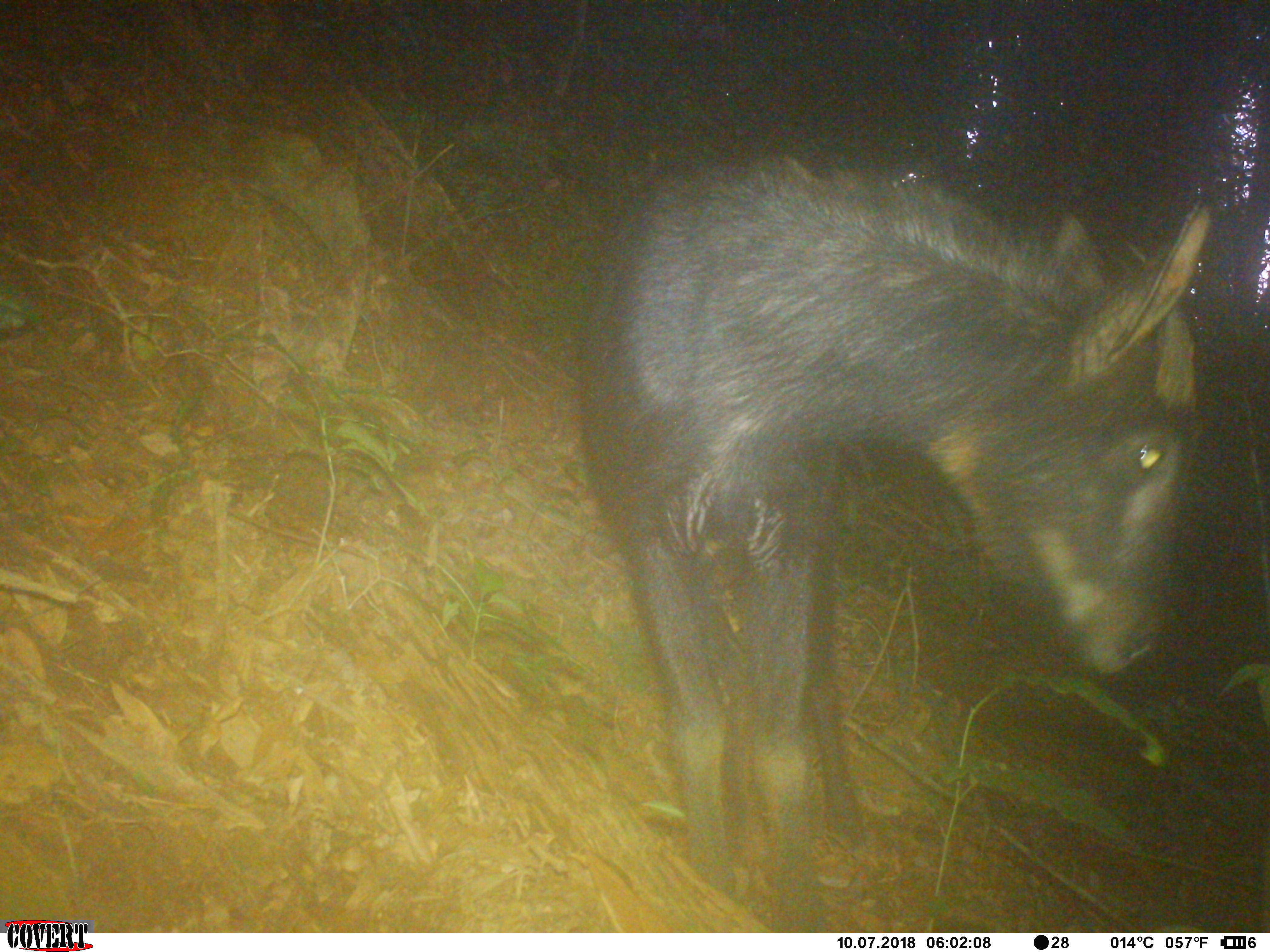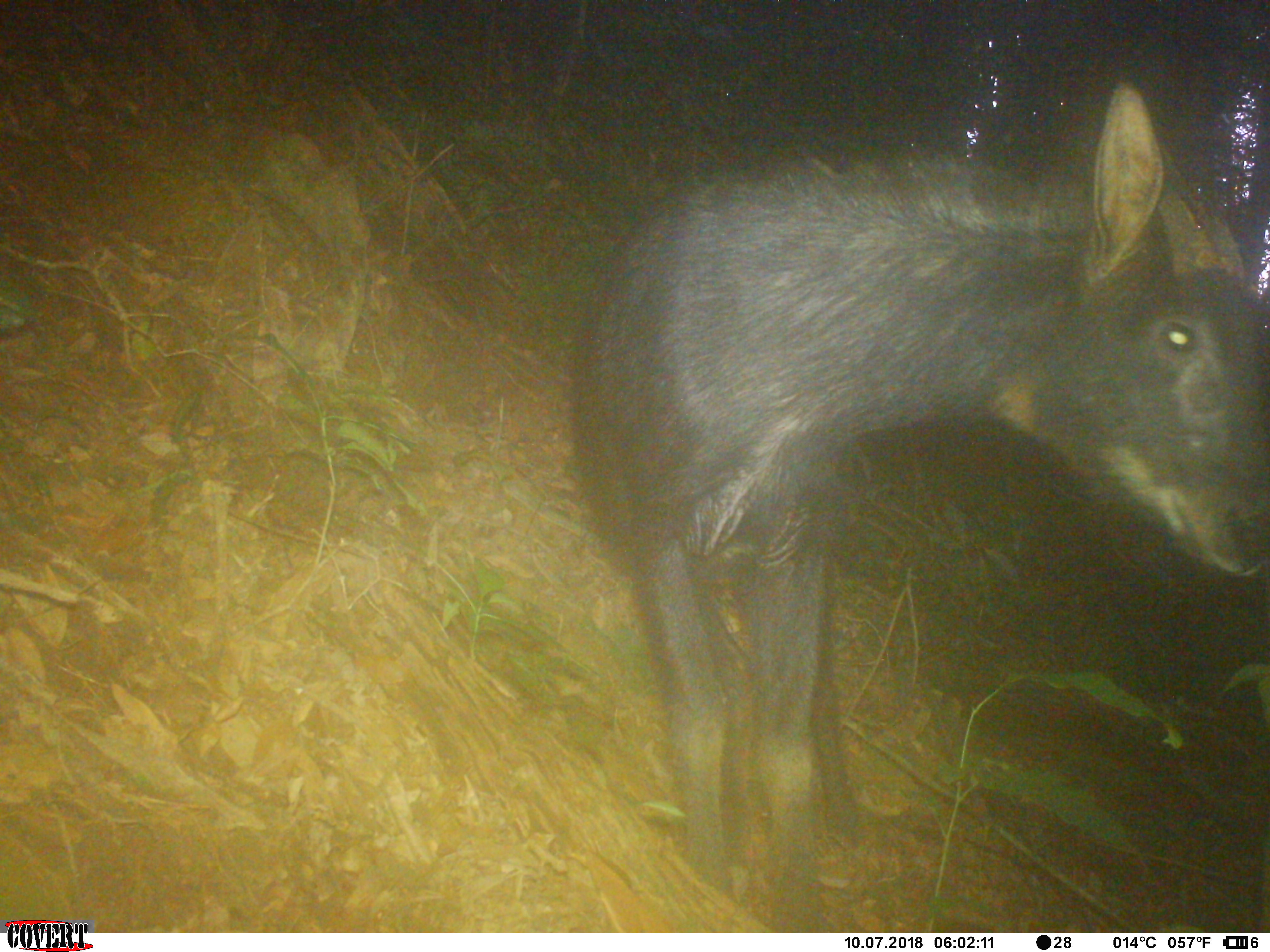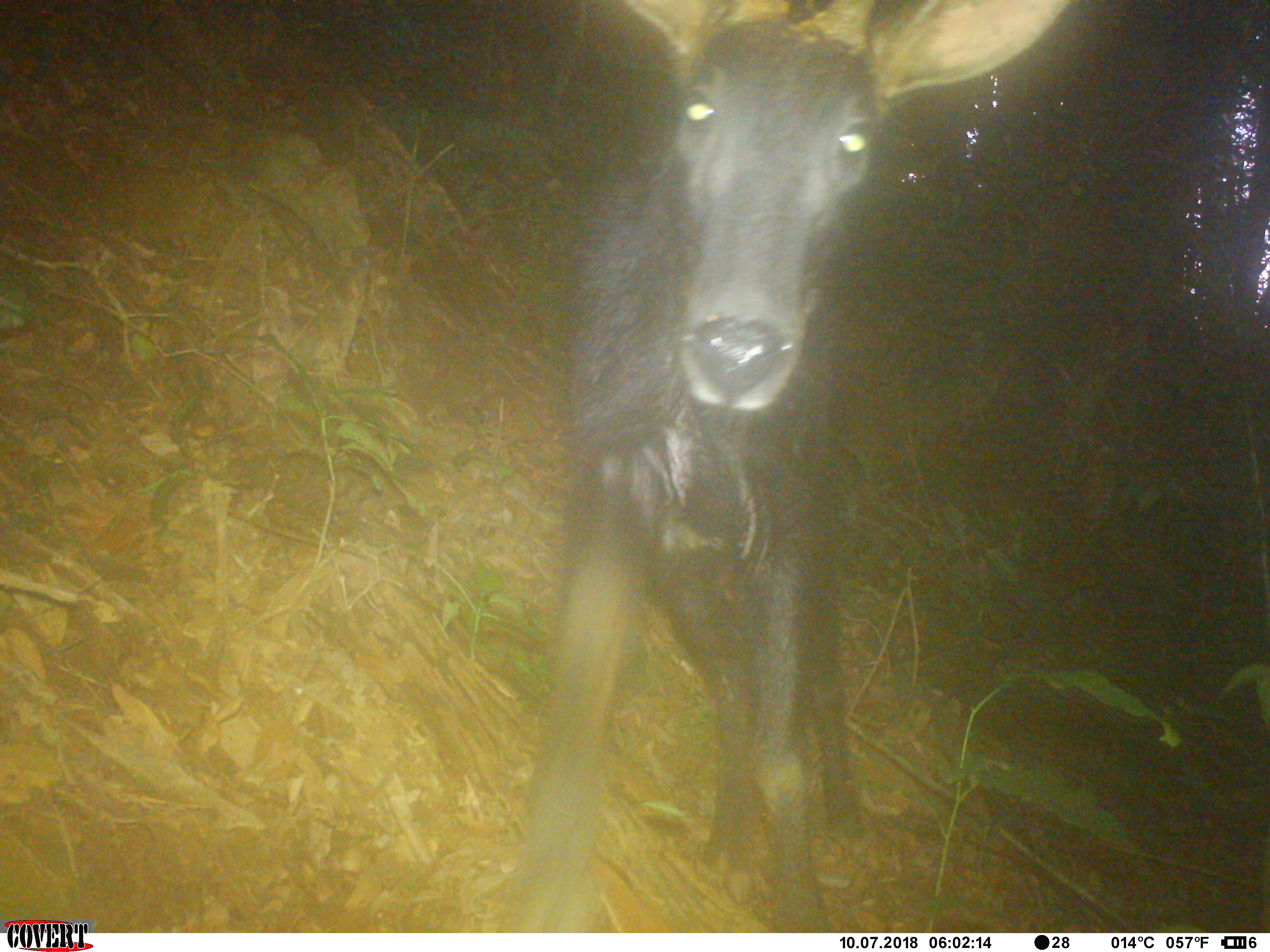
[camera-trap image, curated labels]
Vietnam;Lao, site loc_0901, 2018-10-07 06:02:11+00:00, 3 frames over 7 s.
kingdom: Animalia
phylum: Chordata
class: Mammalia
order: Artiodactyla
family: Bovidae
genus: Capricornis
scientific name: Capricornis sumatraensis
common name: chinese serow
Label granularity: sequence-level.